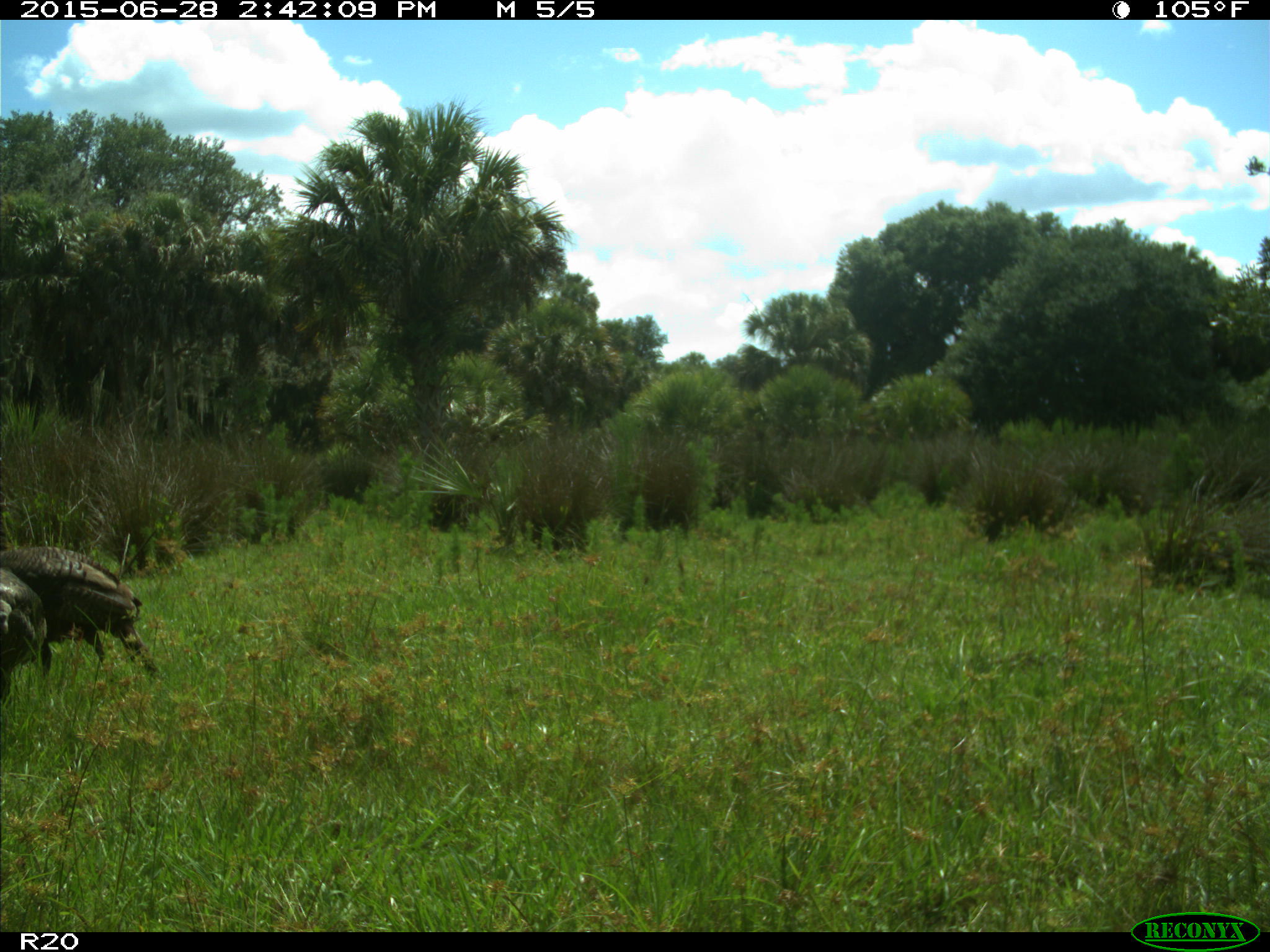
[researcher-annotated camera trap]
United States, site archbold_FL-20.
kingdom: Animalia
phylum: Chordata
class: Aves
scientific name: Aves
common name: birds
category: unidentified bird